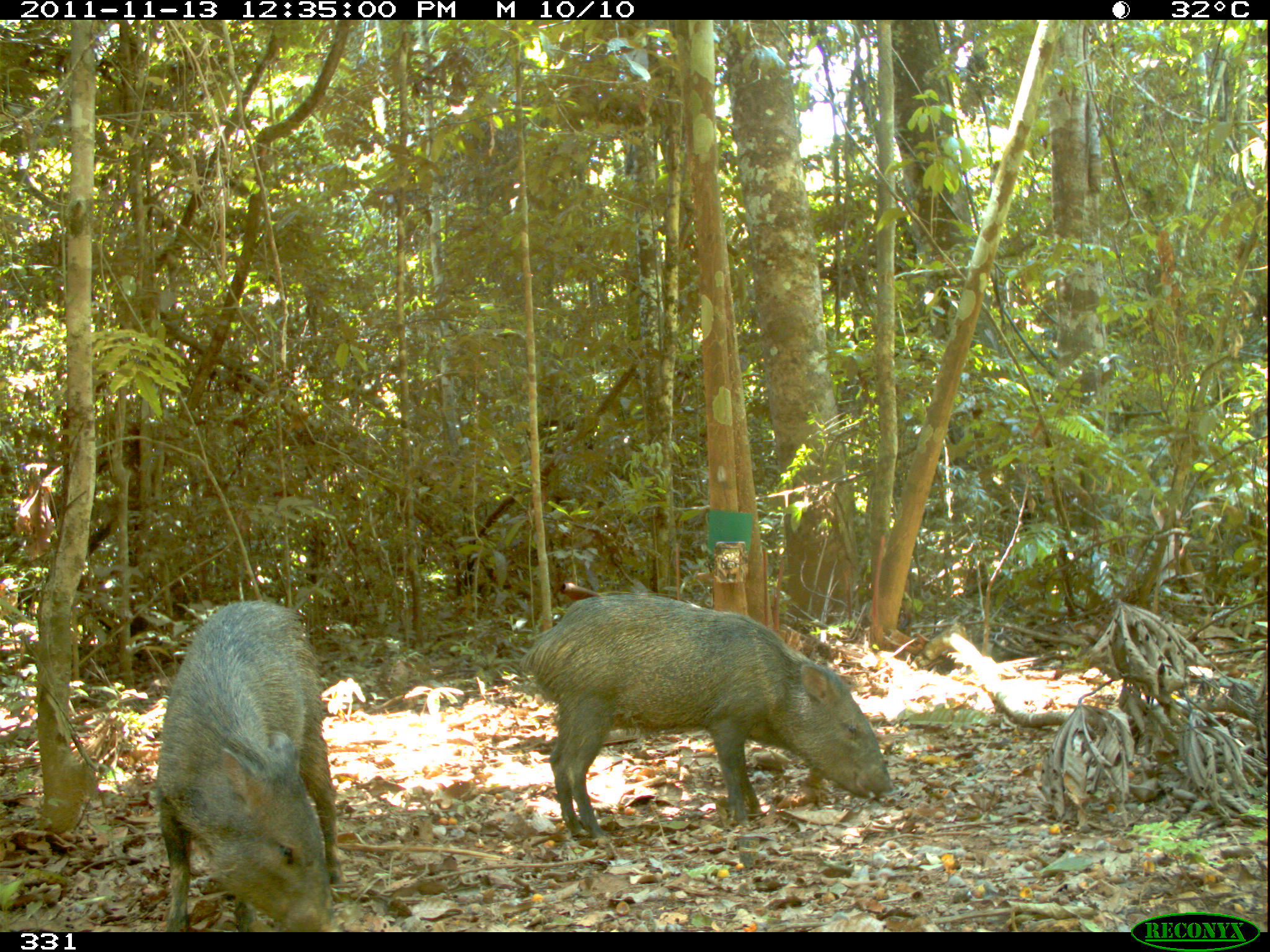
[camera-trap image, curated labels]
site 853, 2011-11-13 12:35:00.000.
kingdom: Animalia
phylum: Chordata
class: Mammalia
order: Artiodactyla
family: Tayassuidae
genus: Pecari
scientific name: Pecari tajacu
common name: collared peccary